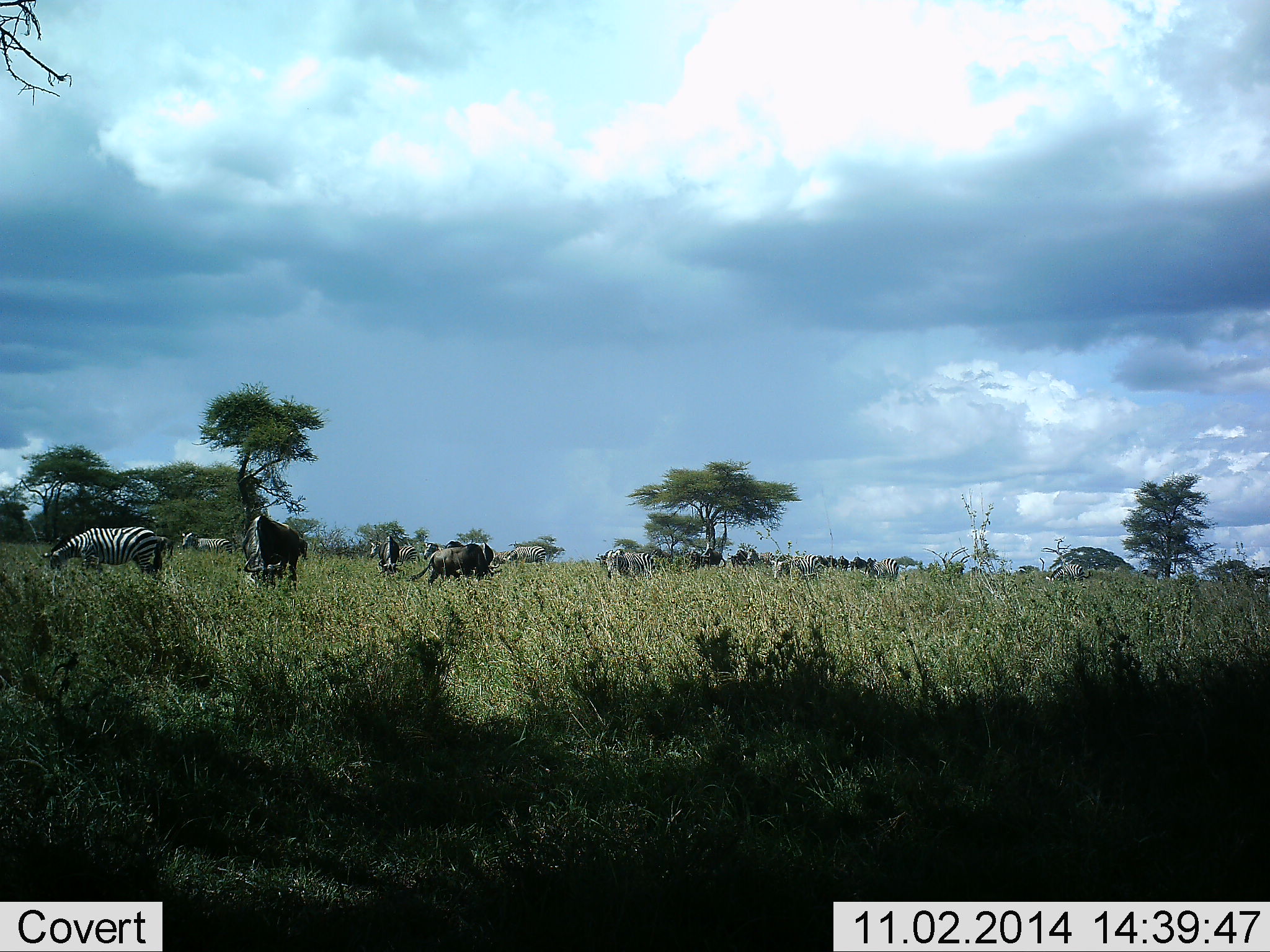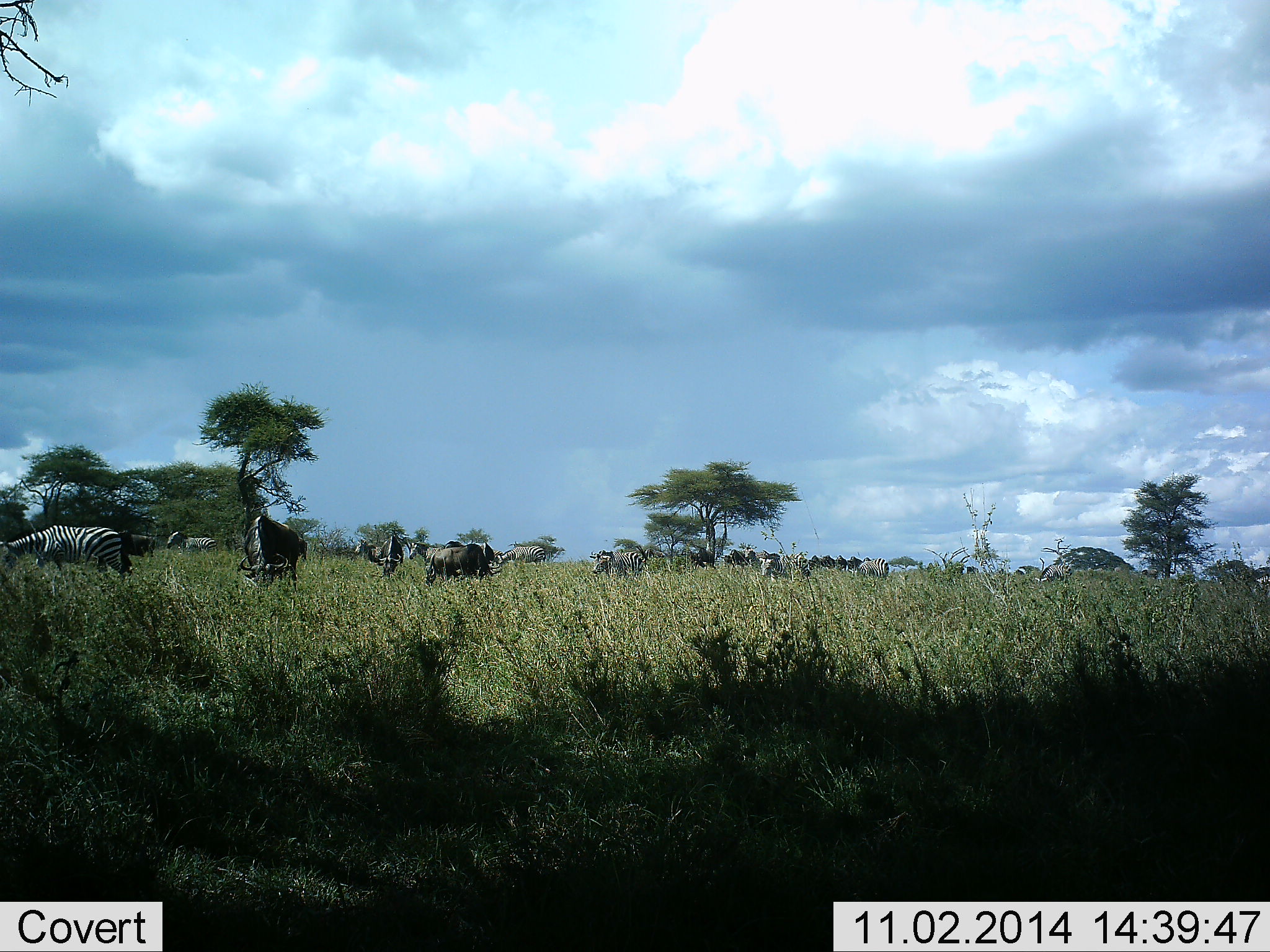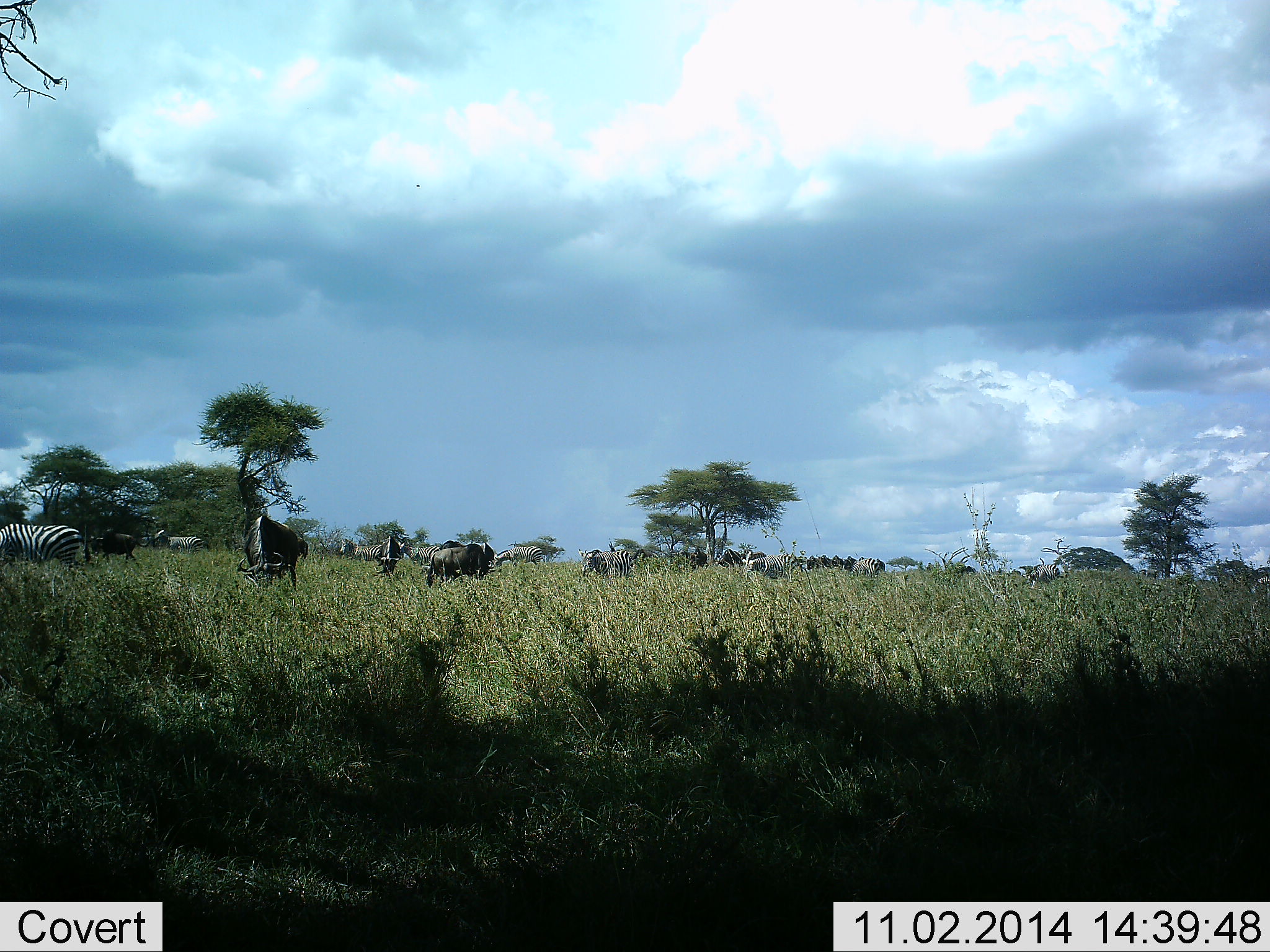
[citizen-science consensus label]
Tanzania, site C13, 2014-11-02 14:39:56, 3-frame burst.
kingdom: Animalia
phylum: Chordata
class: Mammalia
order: Artiodactyla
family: Bovidae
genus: Connochaetes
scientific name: Connochaetes taurinus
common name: blue wildebeest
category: wildebeest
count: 11-50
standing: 30%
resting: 0%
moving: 60%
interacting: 0%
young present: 0%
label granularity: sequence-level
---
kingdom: Animalia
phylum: Chordata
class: Mammalia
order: Perissodactyla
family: Equidae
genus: Equus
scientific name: Equus quagga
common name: plains zebra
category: zebra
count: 8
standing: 33%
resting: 0%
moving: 58%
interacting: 0%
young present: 0%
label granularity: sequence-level